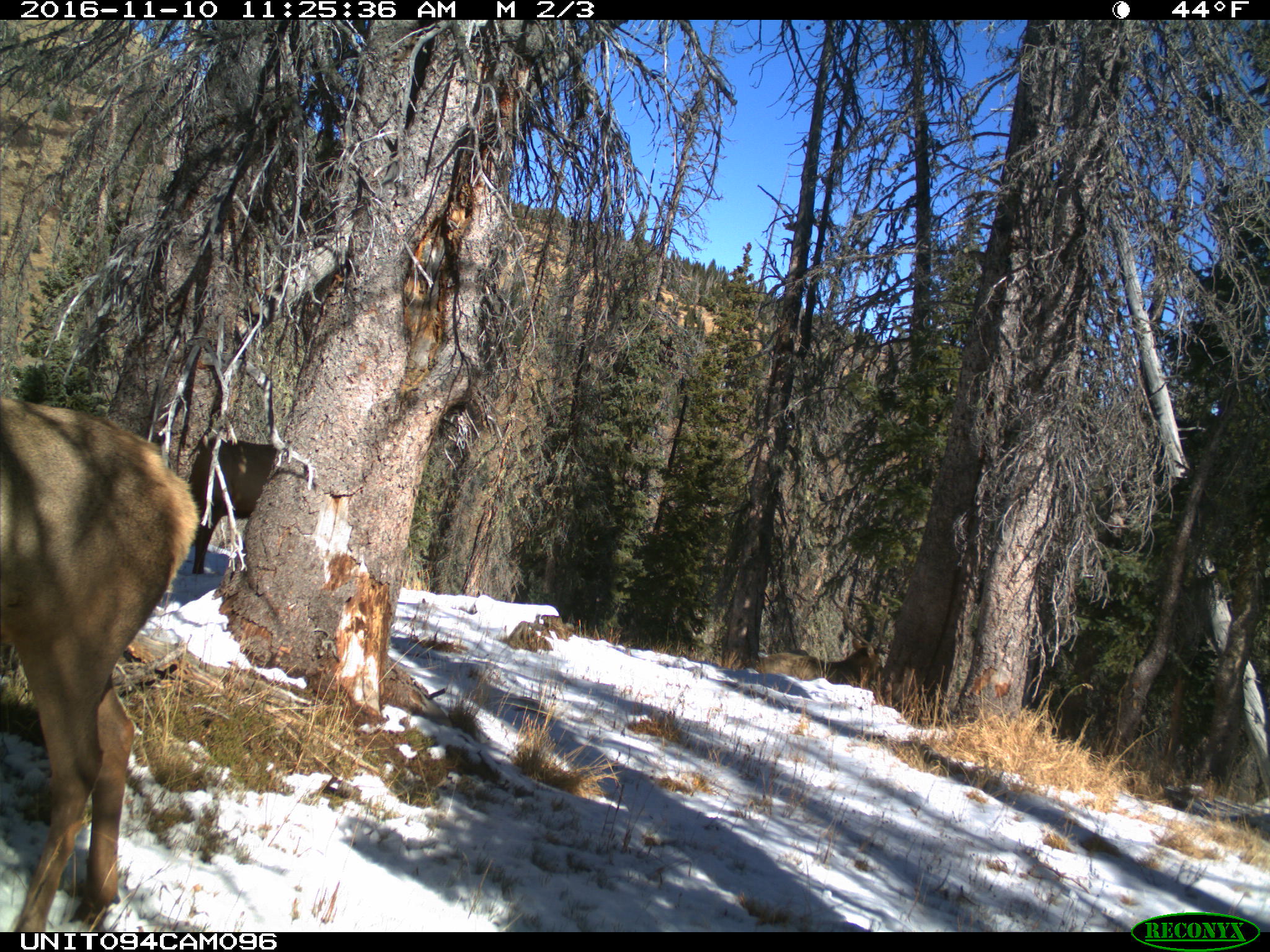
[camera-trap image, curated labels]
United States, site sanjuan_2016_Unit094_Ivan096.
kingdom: Animalia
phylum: Chordata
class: Mammalia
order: Artiodactyla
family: Cervidae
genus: Cervus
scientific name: Cervus elaphus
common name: red deer